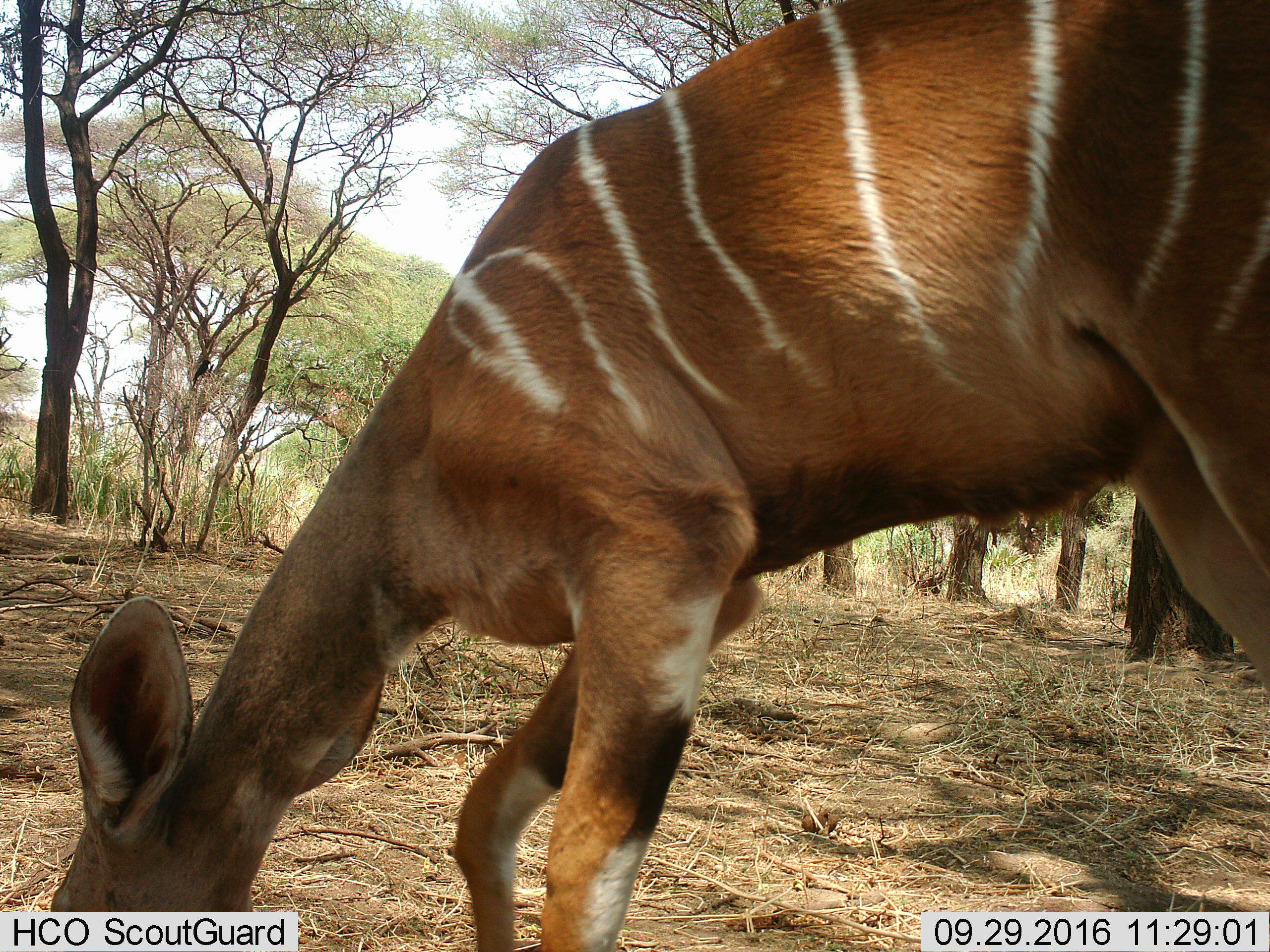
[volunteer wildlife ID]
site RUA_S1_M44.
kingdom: Animalia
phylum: Chordata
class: Mammalia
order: Artiodactyla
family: Bovidae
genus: Tragelaphus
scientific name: Tragelaphus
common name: kudu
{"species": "kudu (Tragelaphus)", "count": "1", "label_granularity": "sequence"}